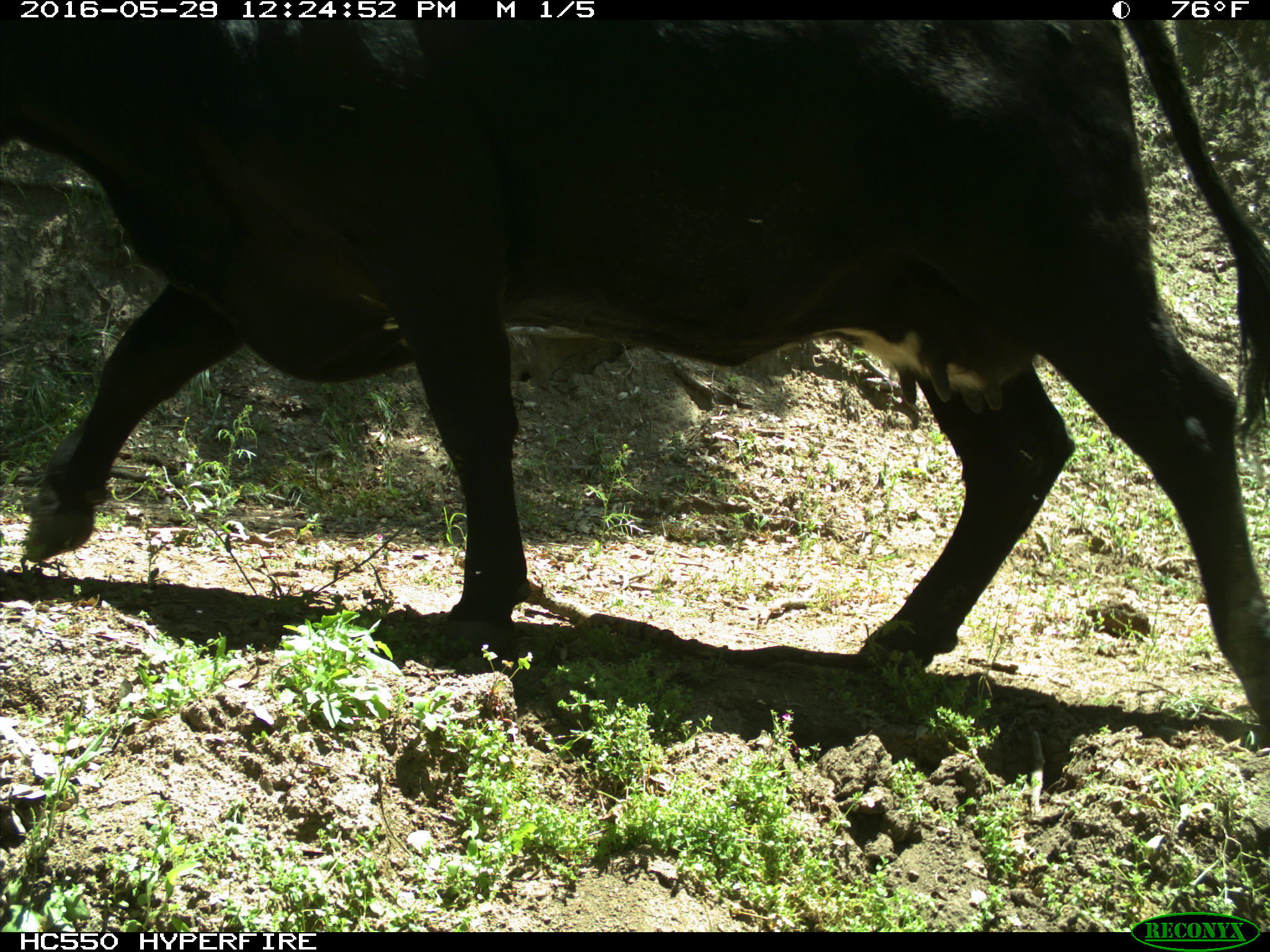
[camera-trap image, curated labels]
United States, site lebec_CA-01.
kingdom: Animalia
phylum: Chordata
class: Mammalia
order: Artiodactyla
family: Bovidae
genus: Bos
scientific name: Bos taurus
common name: domestic cow